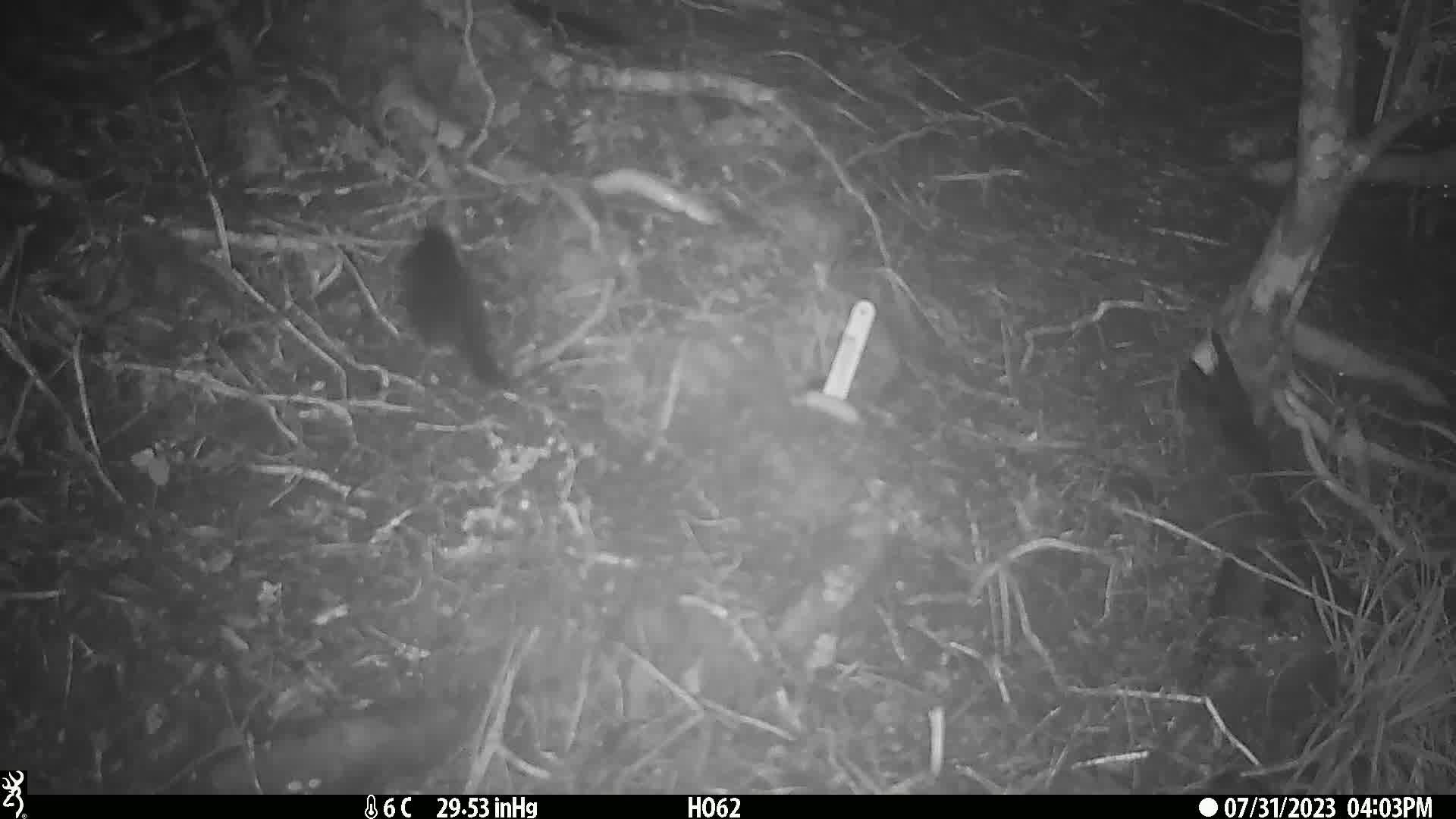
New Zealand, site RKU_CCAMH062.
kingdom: Animalia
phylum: Chordata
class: Aves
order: Passeriformes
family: Turdidae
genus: Turdus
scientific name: Turdus merula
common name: eurasian blackbird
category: blackbird